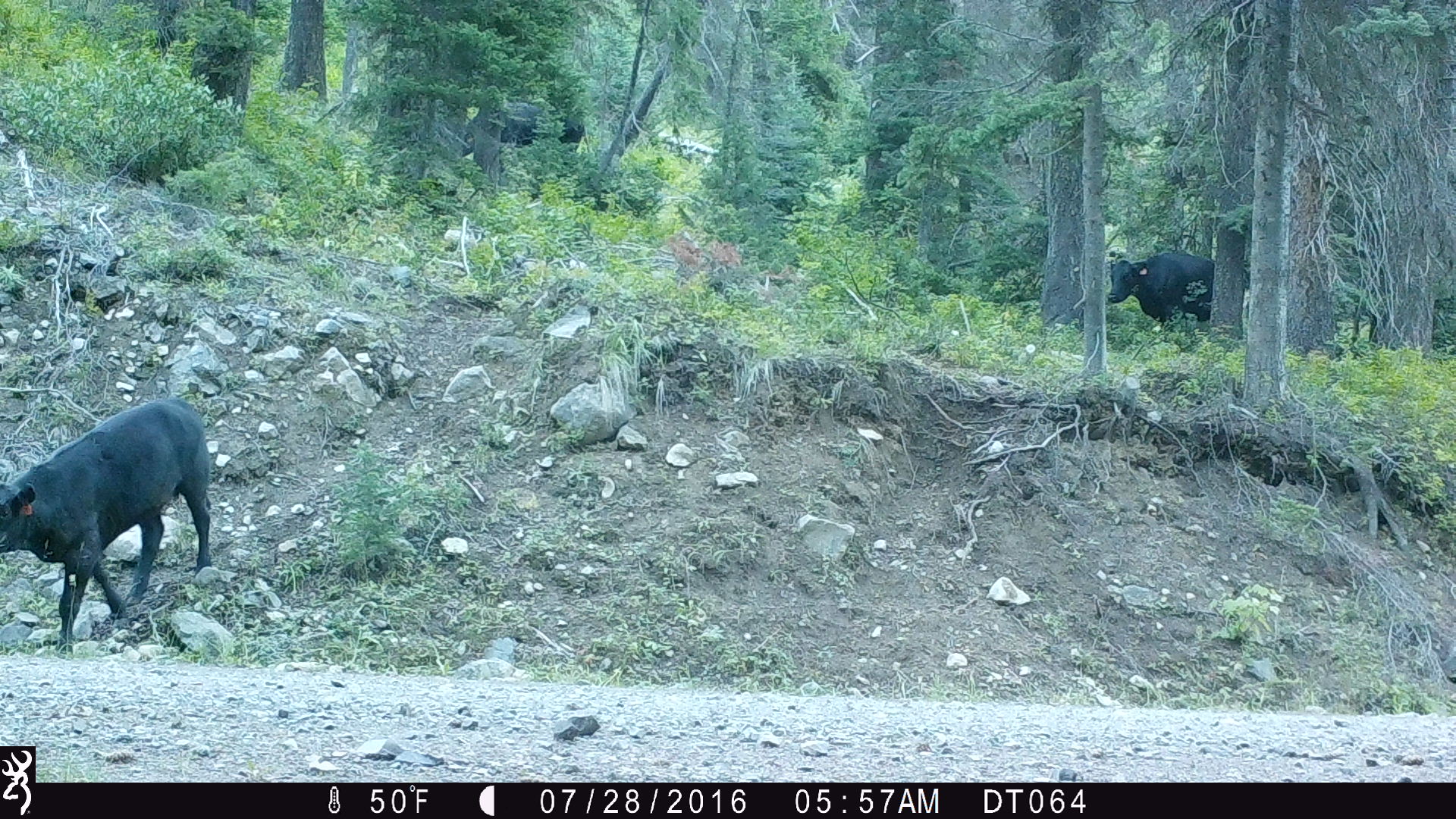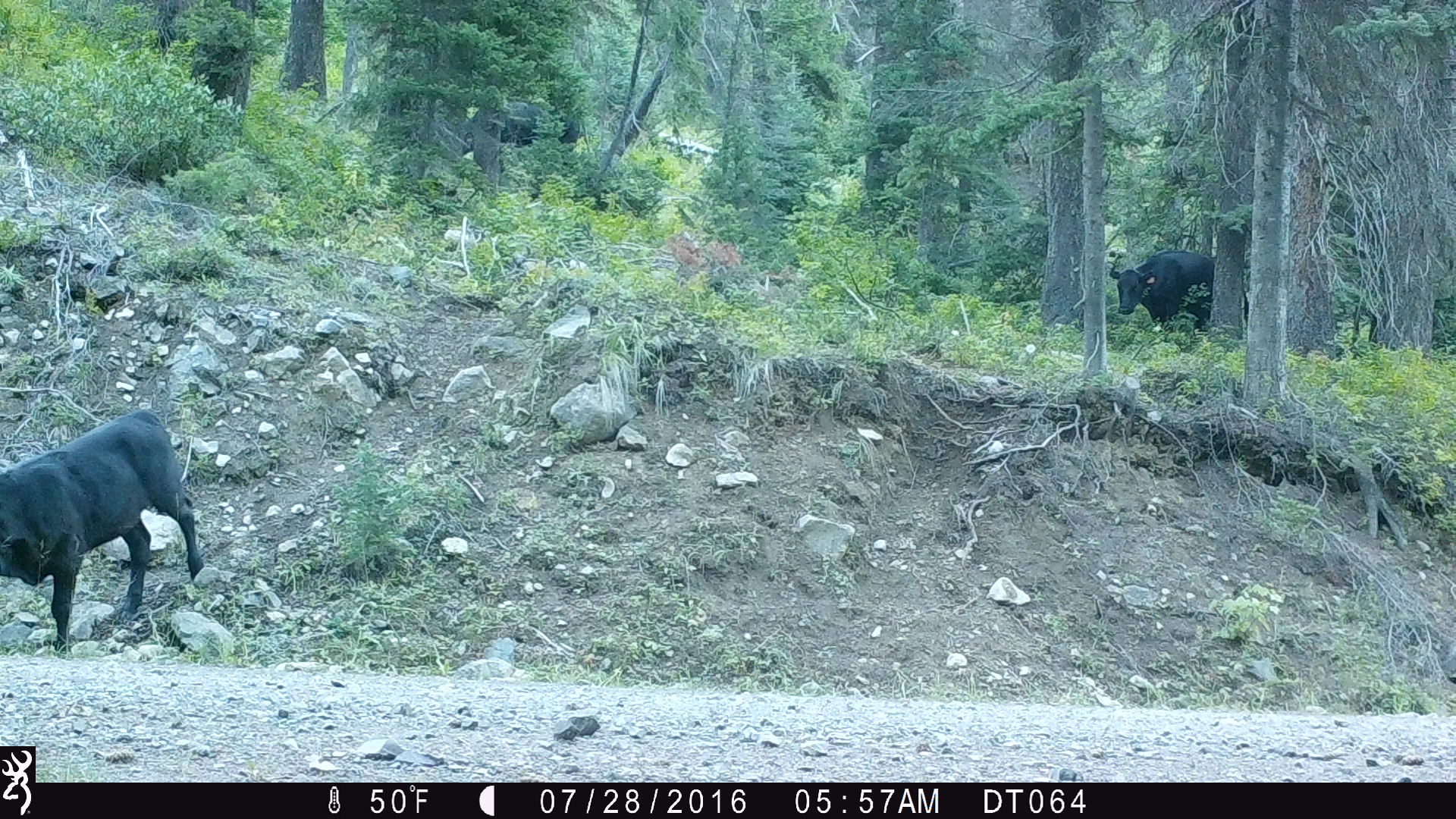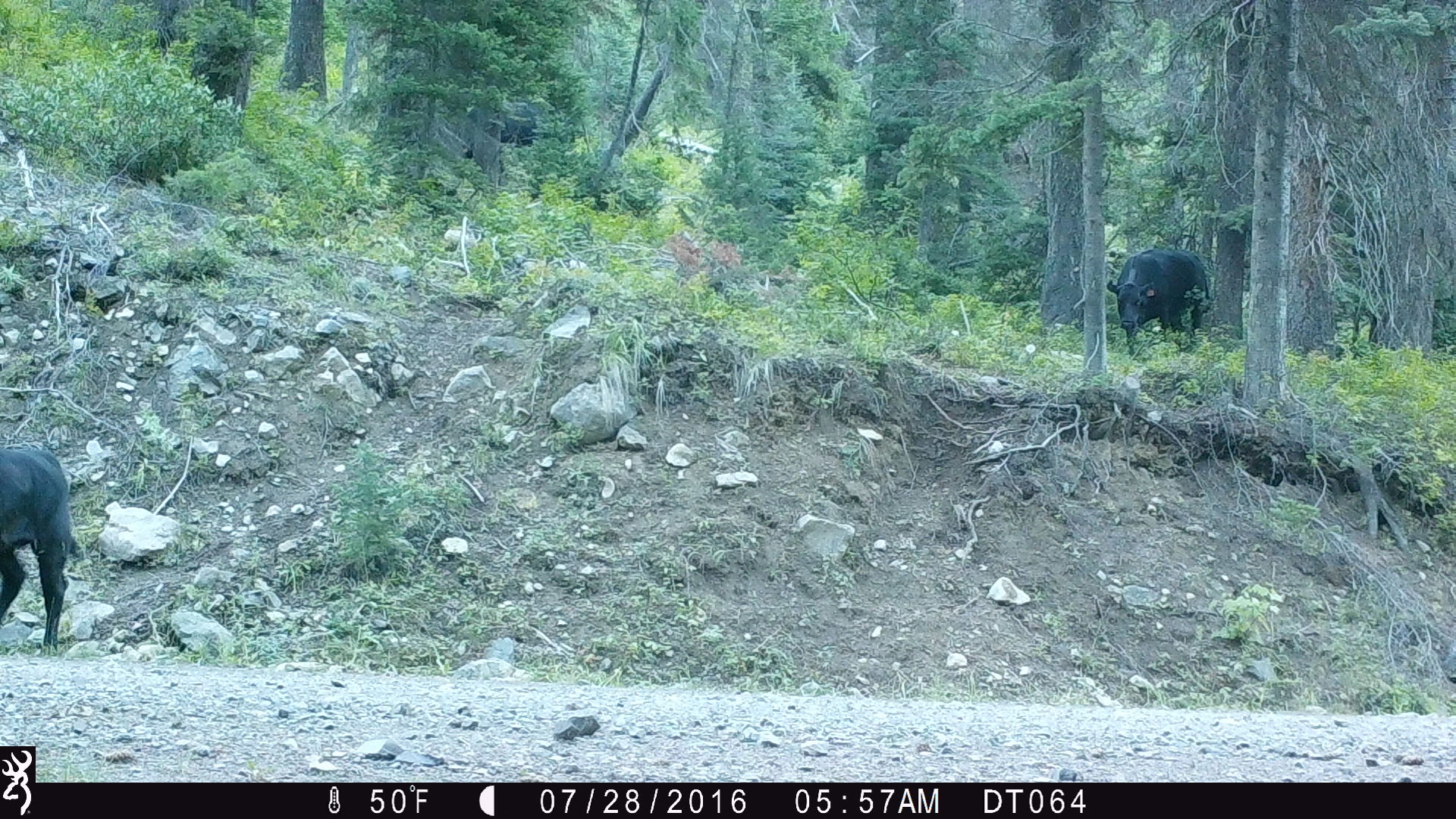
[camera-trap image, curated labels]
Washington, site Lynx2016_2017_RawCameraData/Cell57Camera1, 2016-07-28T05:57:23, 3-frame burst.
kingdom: Animalia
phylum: Chordata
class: Mammalia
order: Artiodactyla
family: Bovidae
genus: Bos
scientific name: Bos taurus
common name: domestic cattle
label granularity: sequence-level